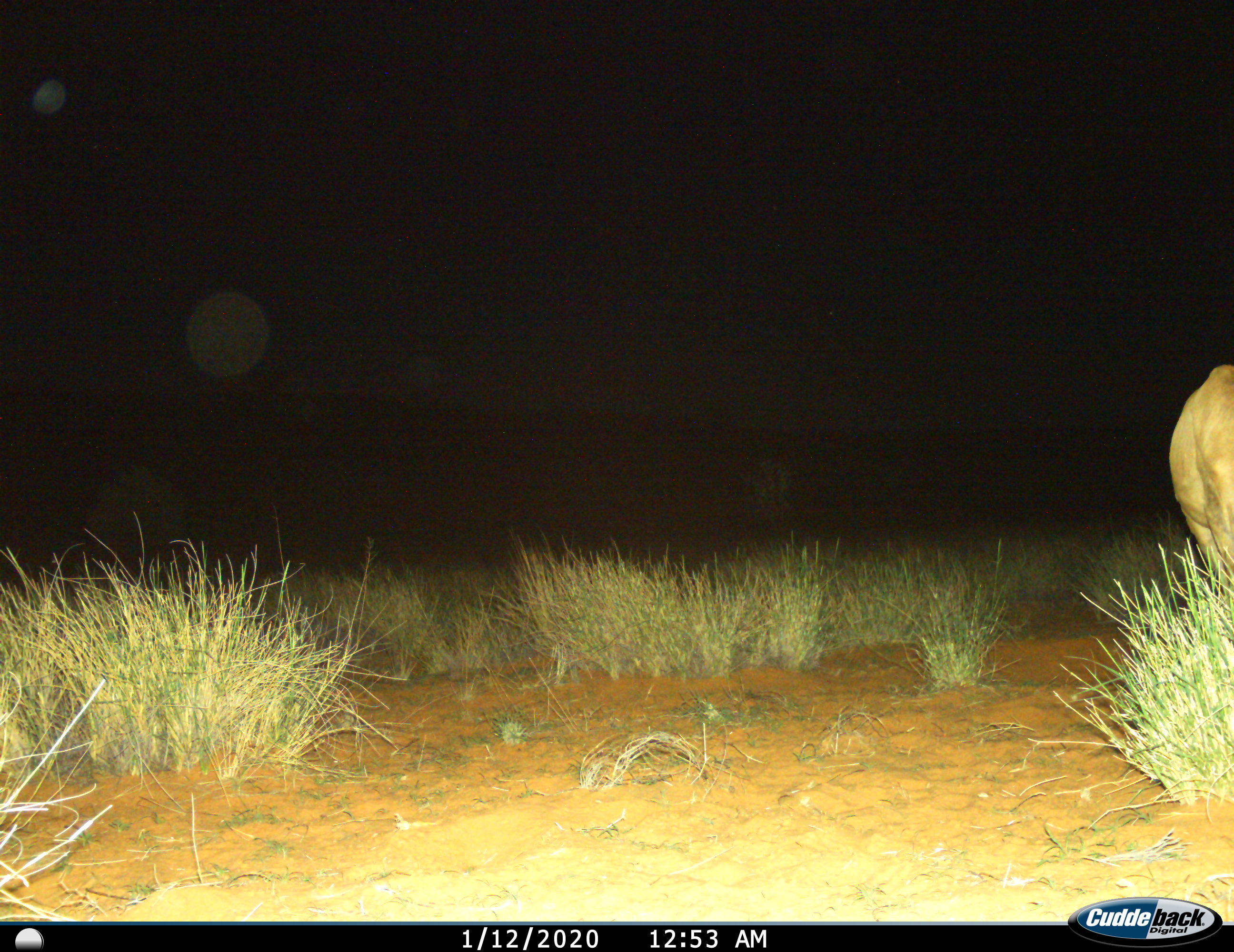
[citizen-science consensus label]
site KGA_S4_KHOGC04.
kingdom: Animalia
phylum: Chordata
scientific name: Vertebrata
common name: domestic animal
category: domesticanimal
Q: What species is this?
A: Domesticanimal (domestic animal) (Vertebrata).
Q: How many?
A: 1.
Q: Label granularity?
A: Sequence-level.